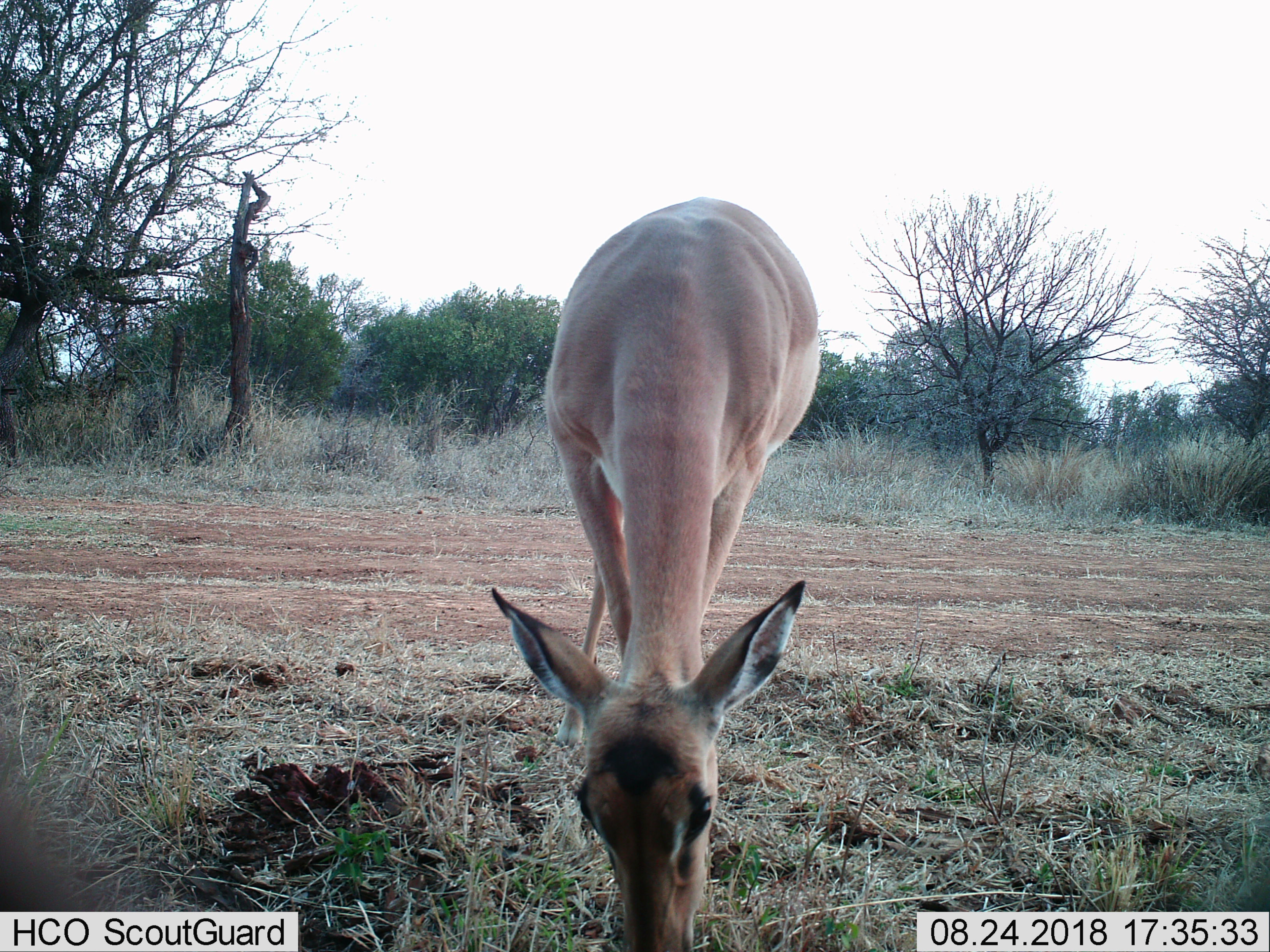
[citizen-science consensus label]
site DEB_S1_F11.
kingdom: Animalia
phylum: Chordata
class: Mammalia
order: Artiodactyla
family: Bovidae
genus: Aepyceros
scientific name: Aepyceros melampus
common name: impala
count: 1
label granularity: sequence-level